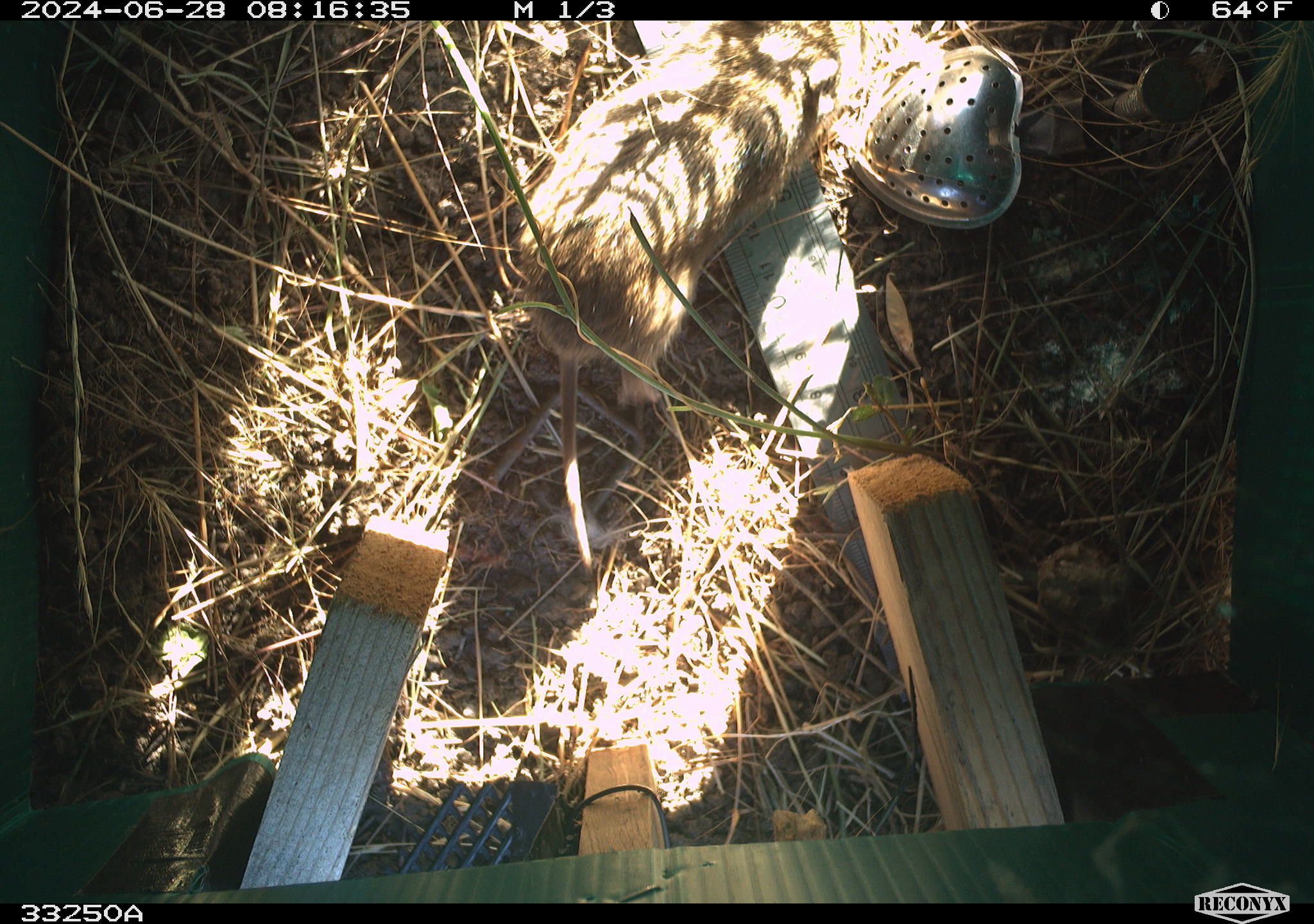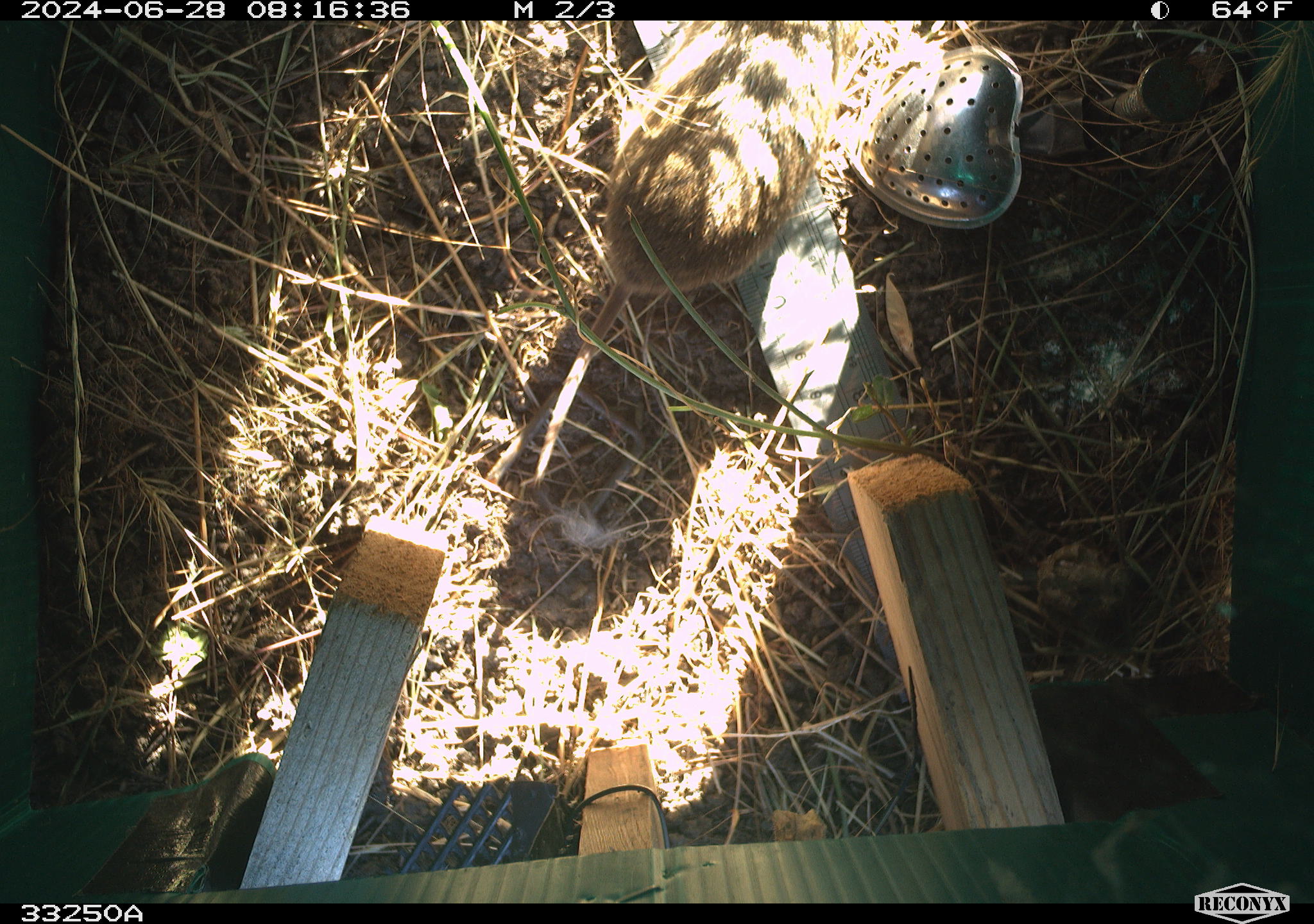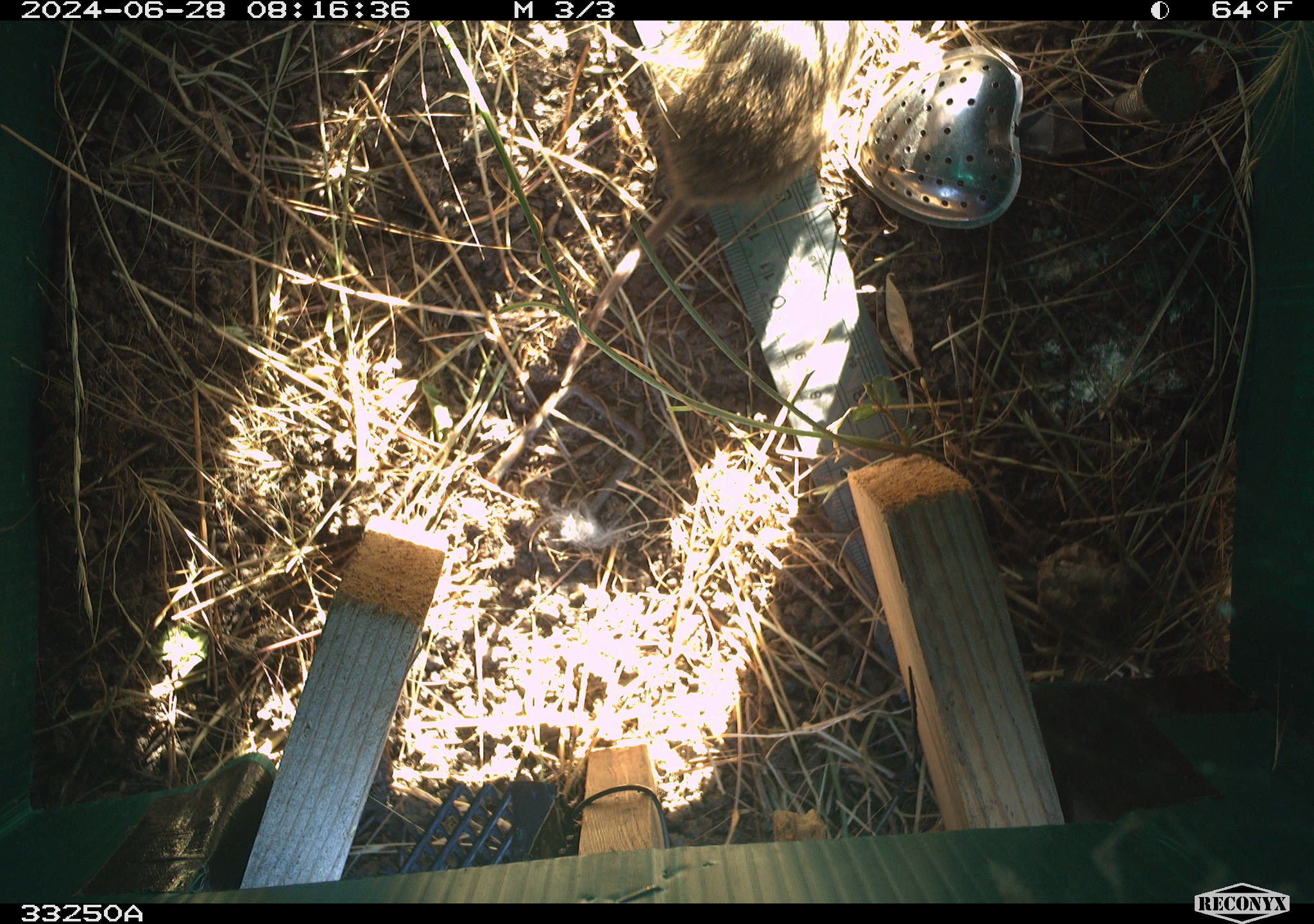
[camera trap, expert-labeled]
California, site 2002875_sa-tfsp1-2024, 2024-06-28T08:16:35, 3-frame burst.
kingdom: Animalia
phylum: Chordata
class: Mammalia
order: Rodentia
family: Cricetidae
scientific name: Arvicolinae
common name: voles, lemmings, and muskrats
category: arvicolinae subfamily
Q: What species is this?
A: Arvicolinae subfamily (voles, lemmings, and muskrats) (Arvicolinae).